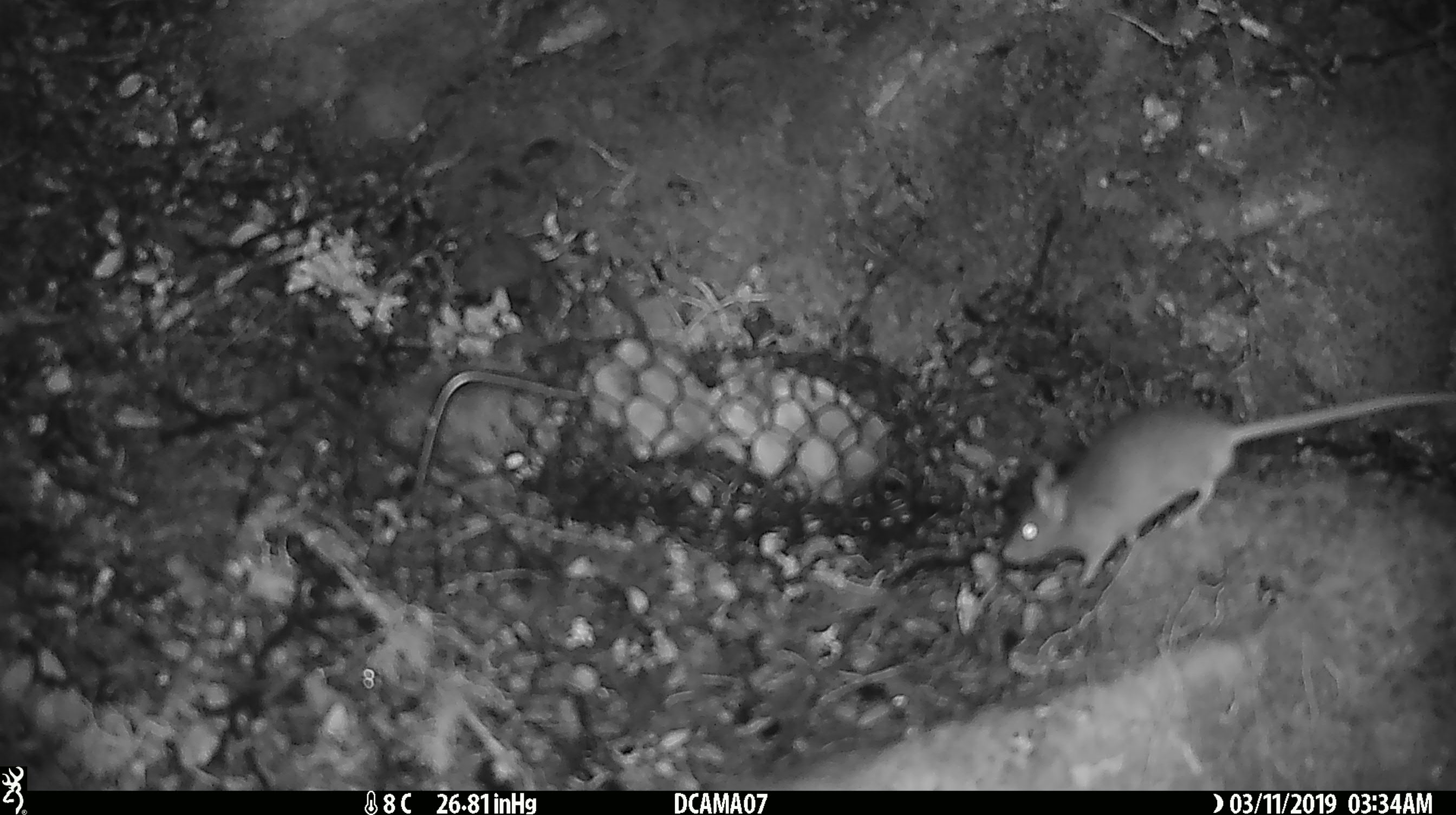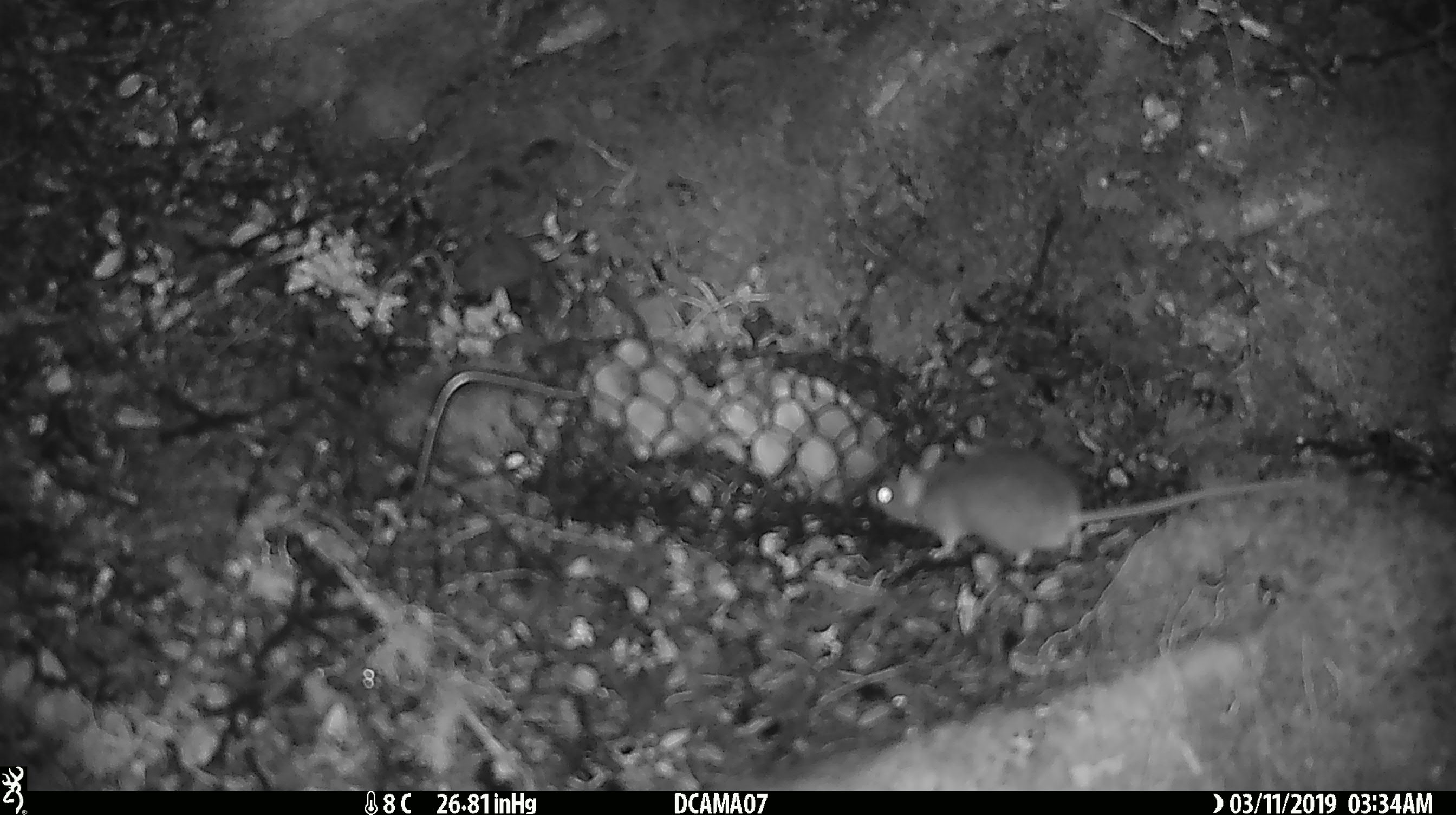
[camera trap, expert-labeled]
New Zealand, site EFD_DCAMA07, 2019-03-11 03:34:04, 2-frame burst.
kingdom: Animalia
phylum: Chordata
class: Mammalia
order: Rodentia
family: Muridae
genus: Mus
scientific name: Mus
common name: mouse